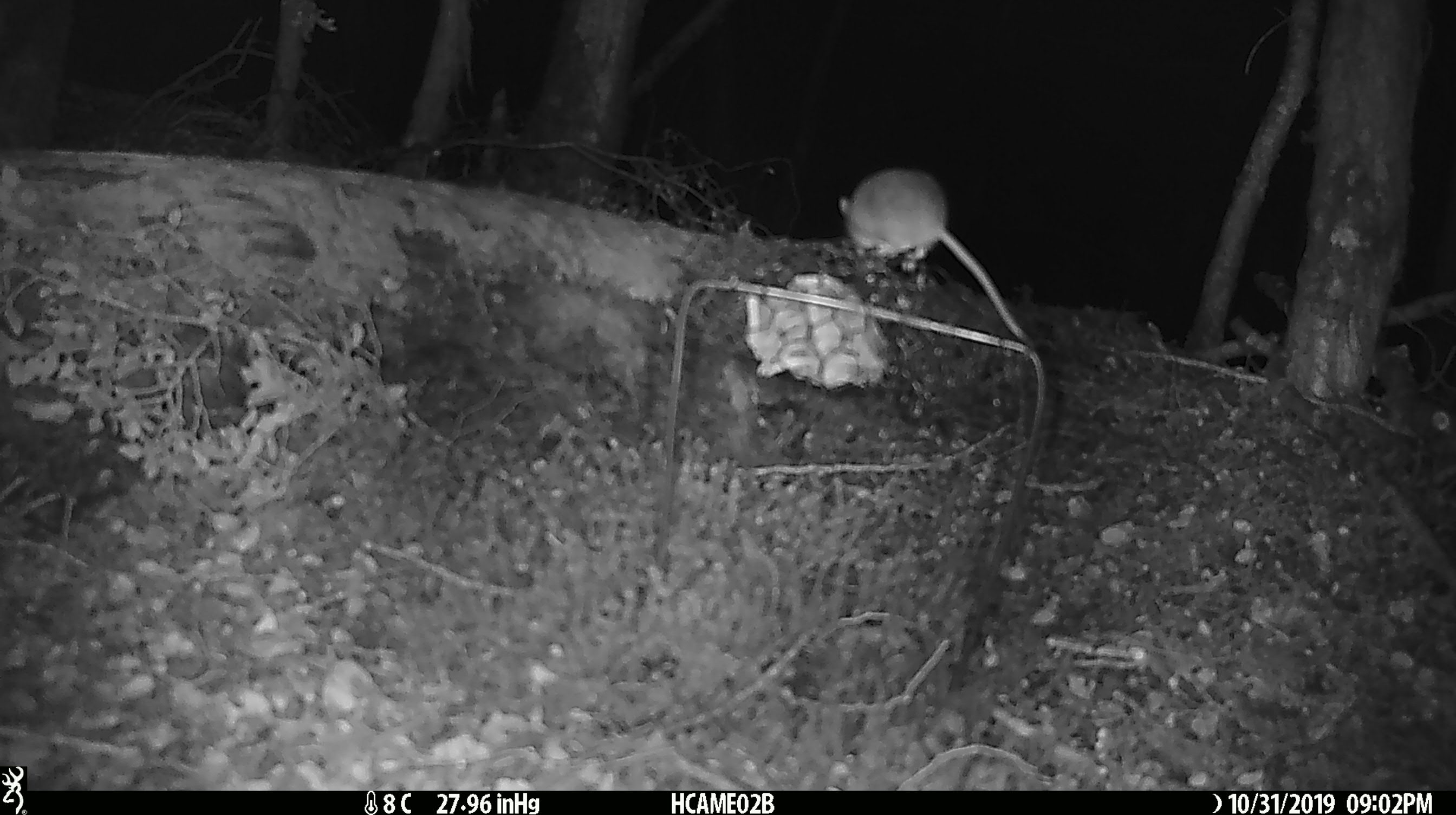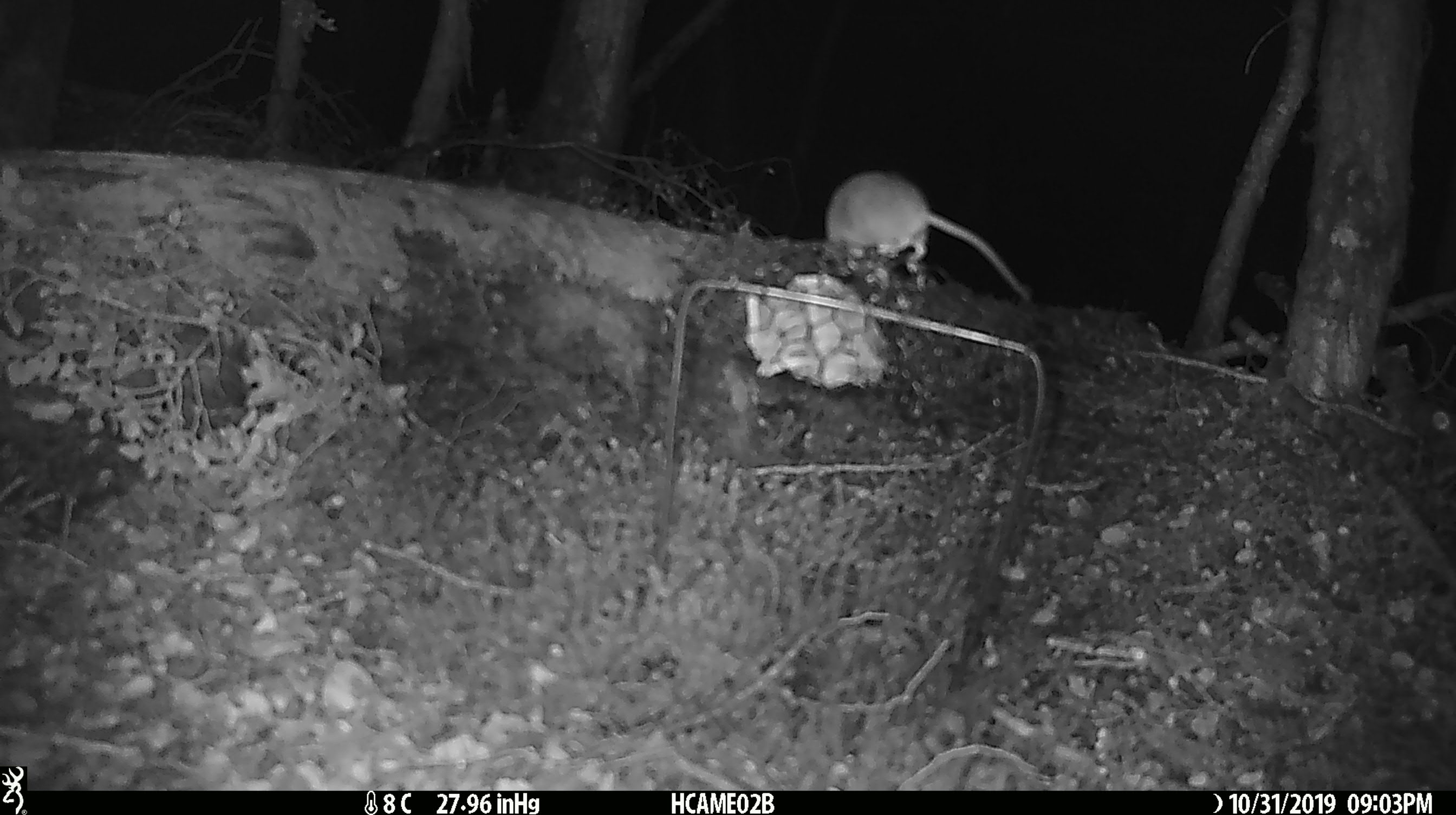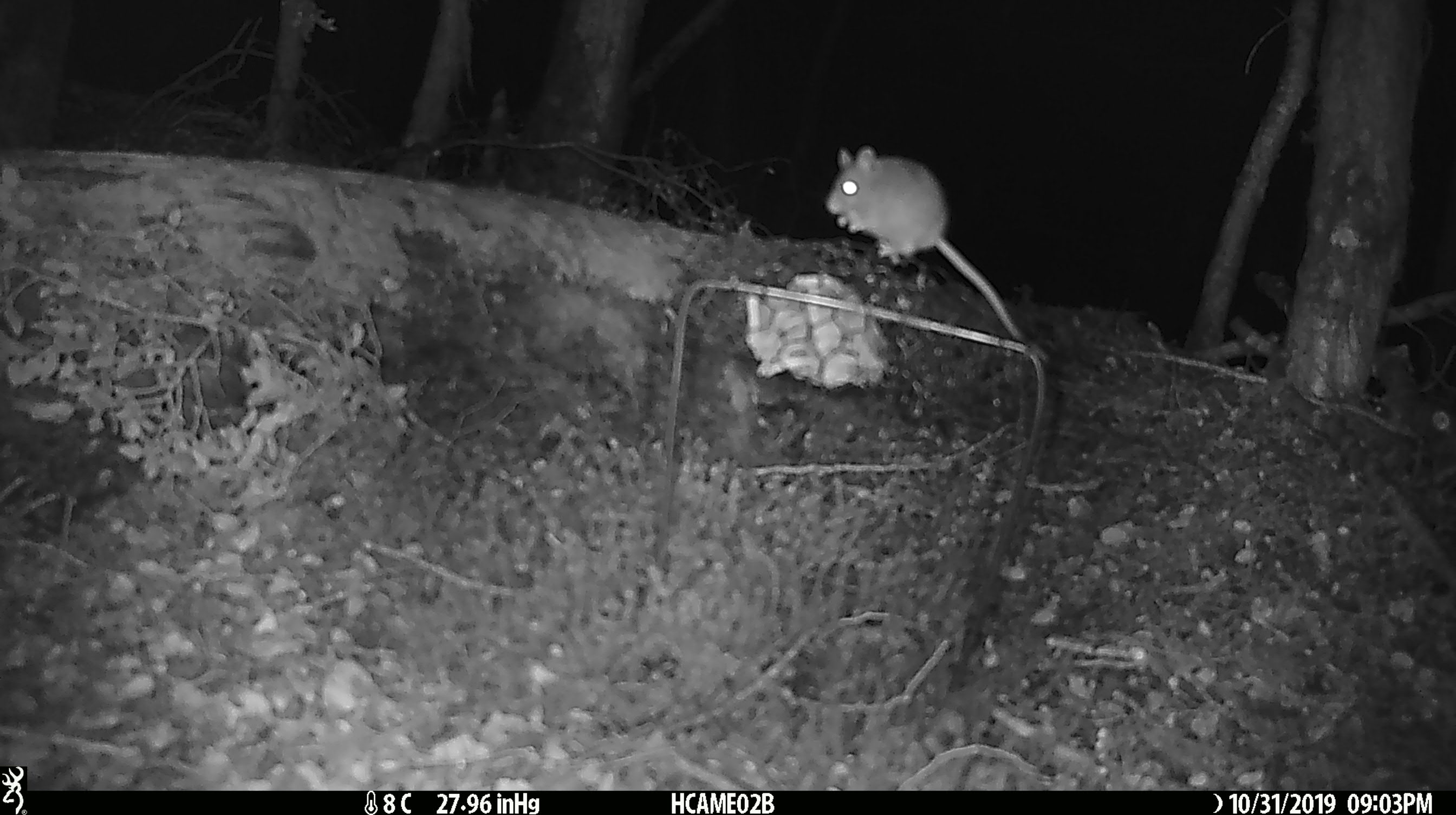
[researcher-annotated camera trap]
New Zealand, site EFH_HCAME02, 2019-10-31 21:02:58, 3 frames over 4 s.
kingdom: Animalia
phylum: Chordata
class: Mammalia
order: Rodentia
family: Muridae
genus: Mus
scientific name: Mus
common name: mouse